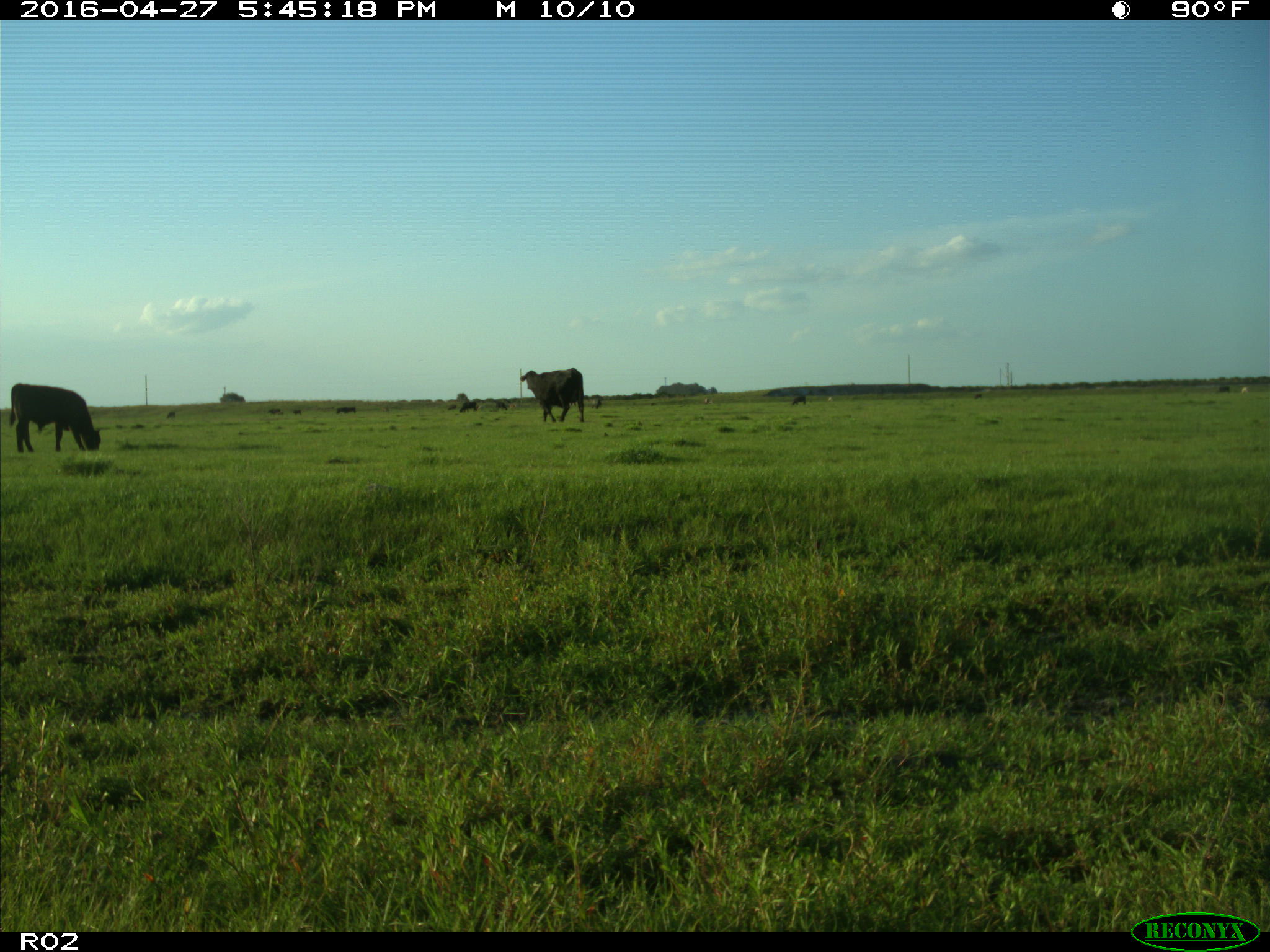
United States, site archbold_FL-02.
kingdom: Animalia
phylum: Chordata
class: Mammalia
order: Artiodactyla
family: Bovidae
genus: Bos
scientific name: Bos taurus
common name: domestic cow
Bos taurus (domestic cow).